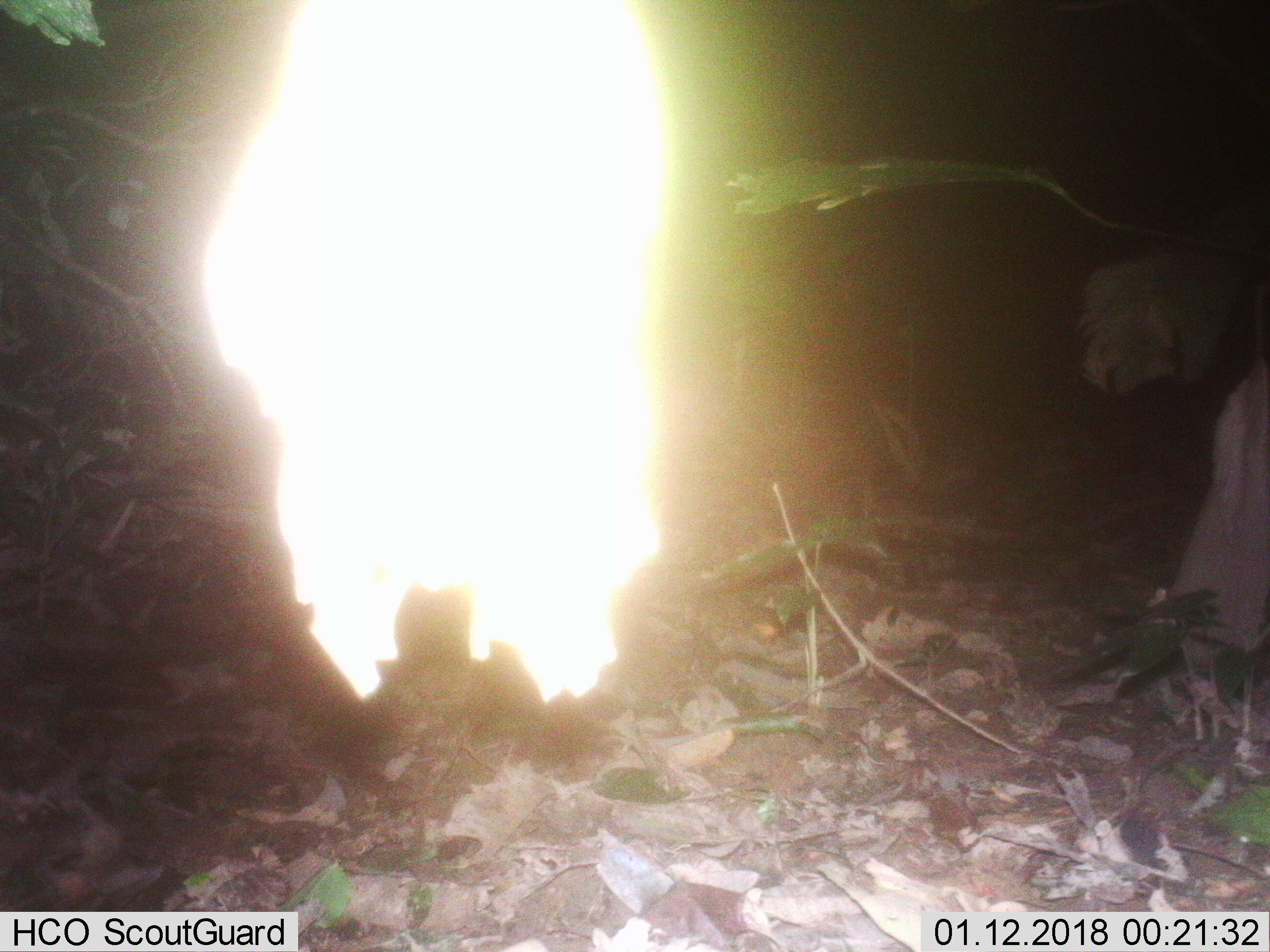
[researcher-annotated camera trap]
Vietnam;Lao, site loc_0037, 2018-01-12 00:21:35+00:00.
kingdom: Animalia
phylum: Chordata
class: Mammalia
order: Carnivora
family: Viverridae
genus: Viverra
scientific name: Viverra zibetha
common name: large indian civet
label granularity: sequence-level